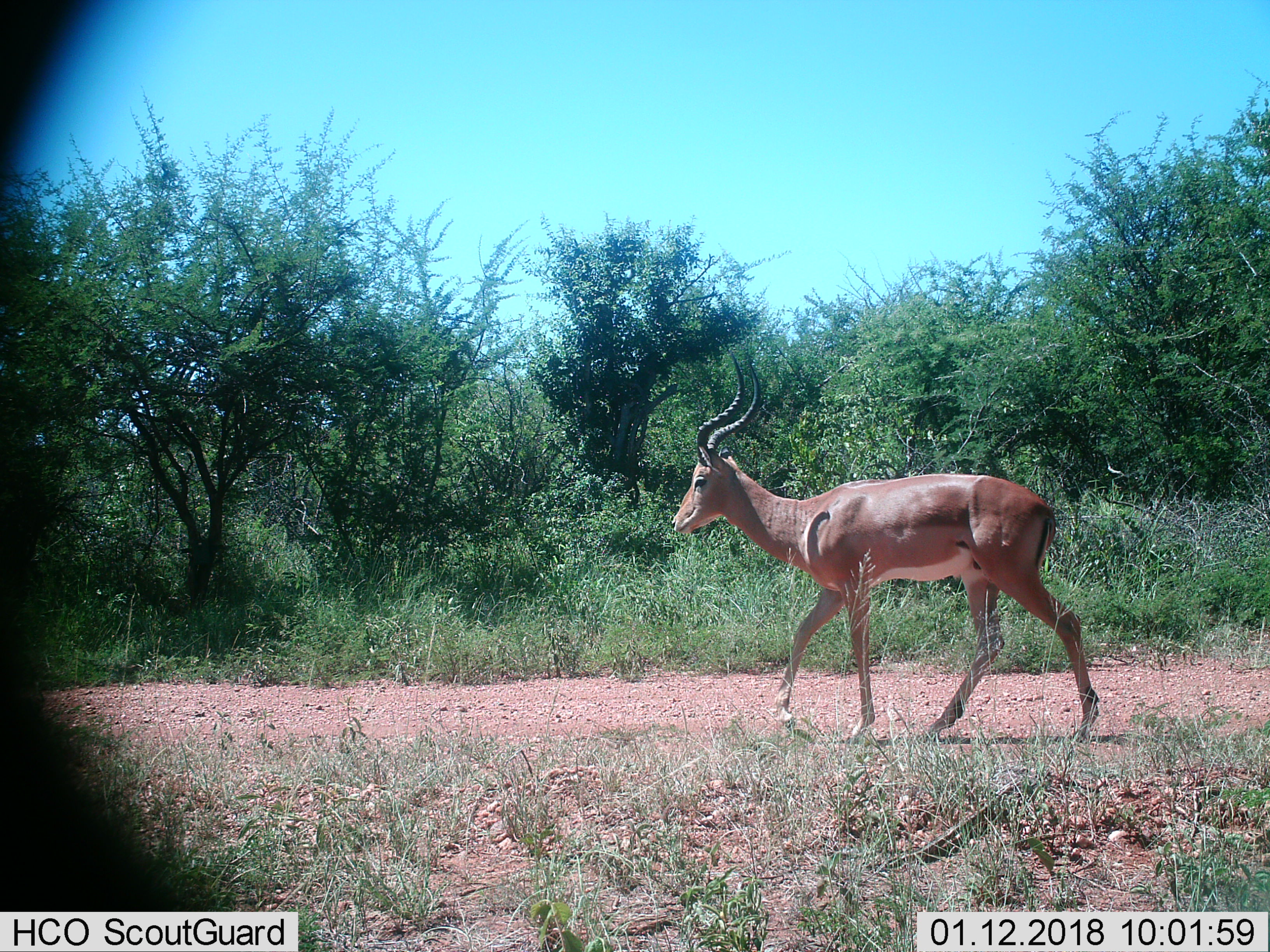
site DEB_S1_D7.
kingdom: Animalia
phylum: Chordata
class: Mammalia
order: Artiodactyla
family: Bovidae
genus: Aepyceros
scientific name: Aepyceros melampus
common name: impala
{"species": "impala (Aepyceros melampus)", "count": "1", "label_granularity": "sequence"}